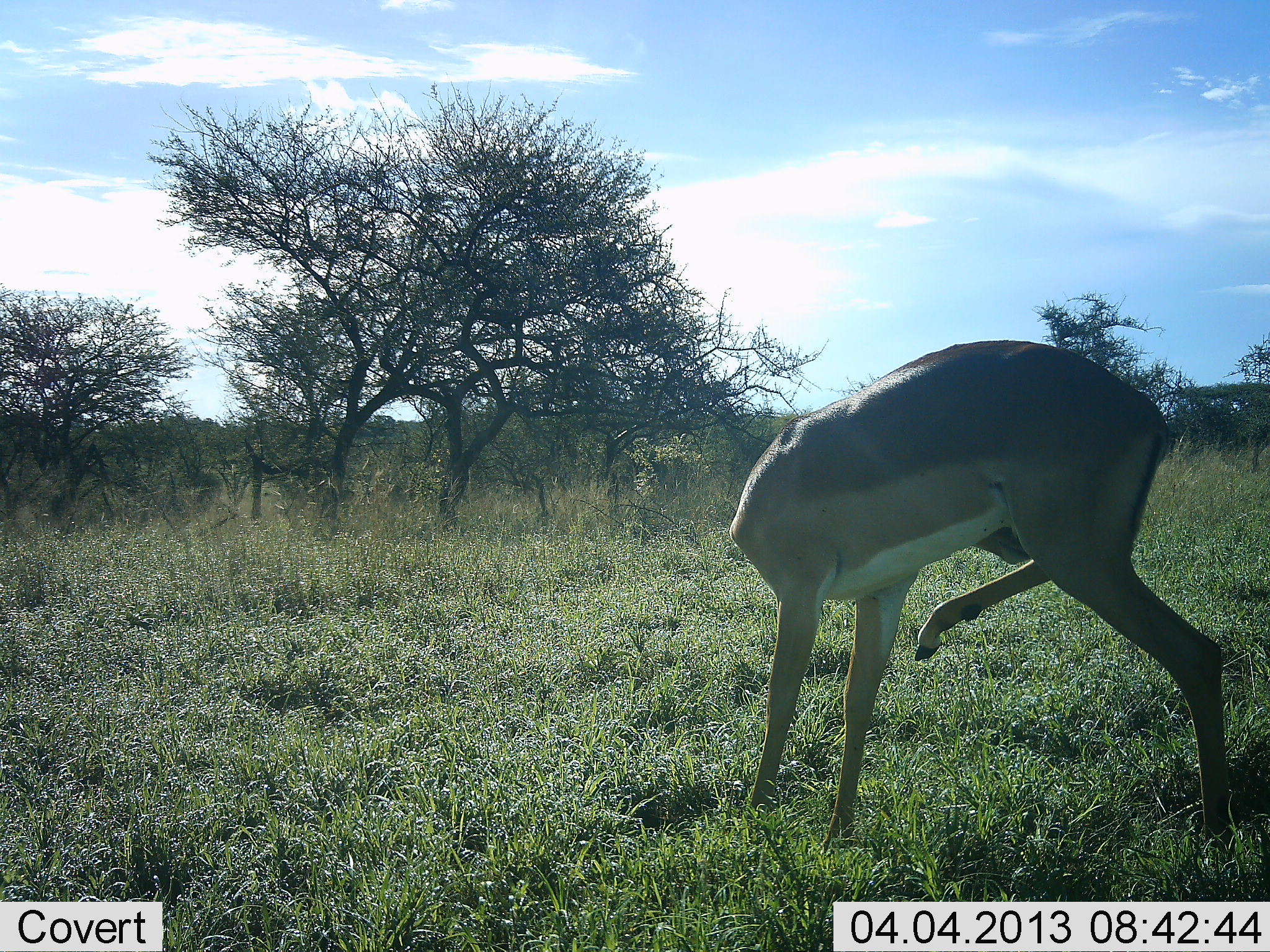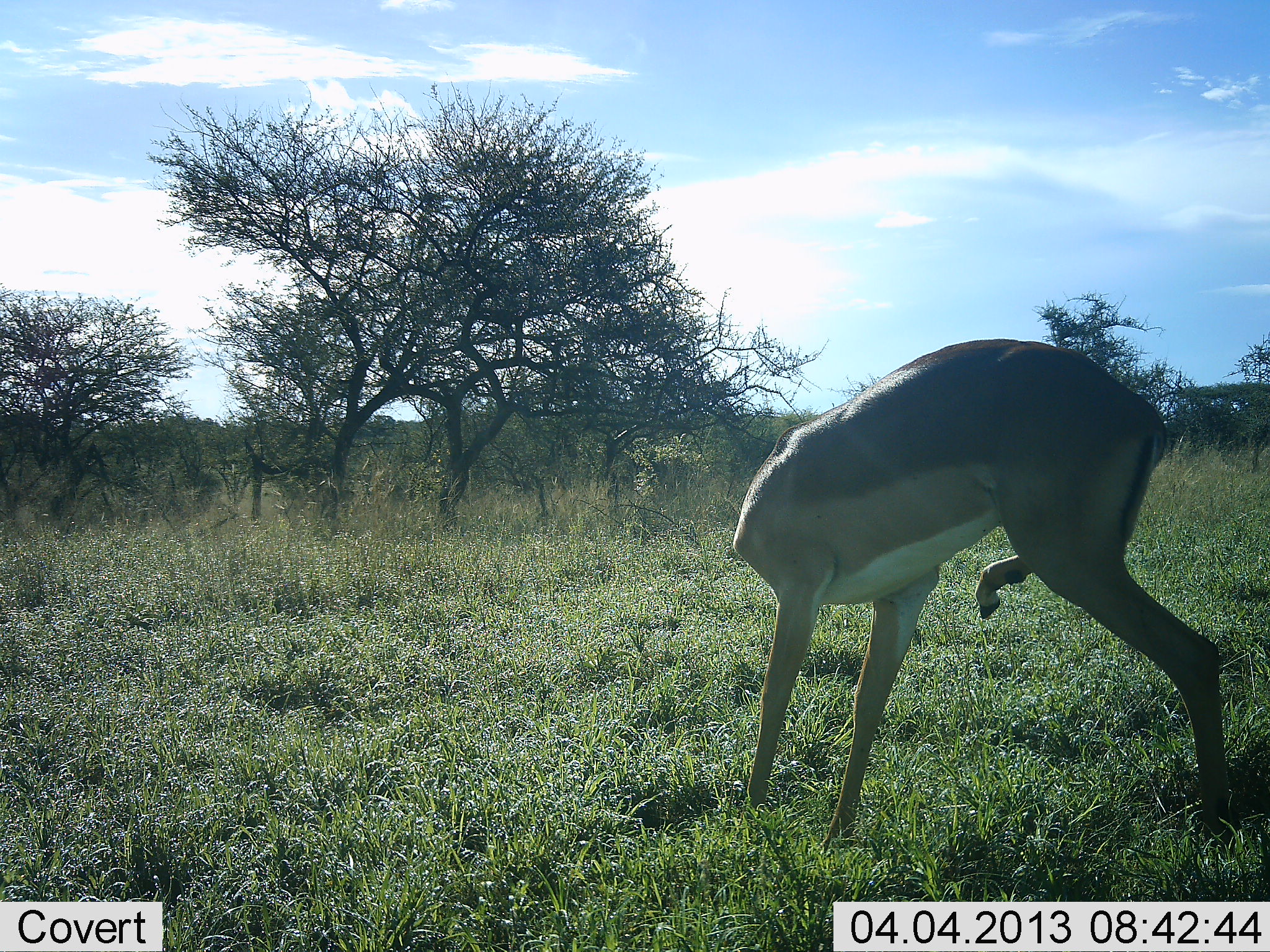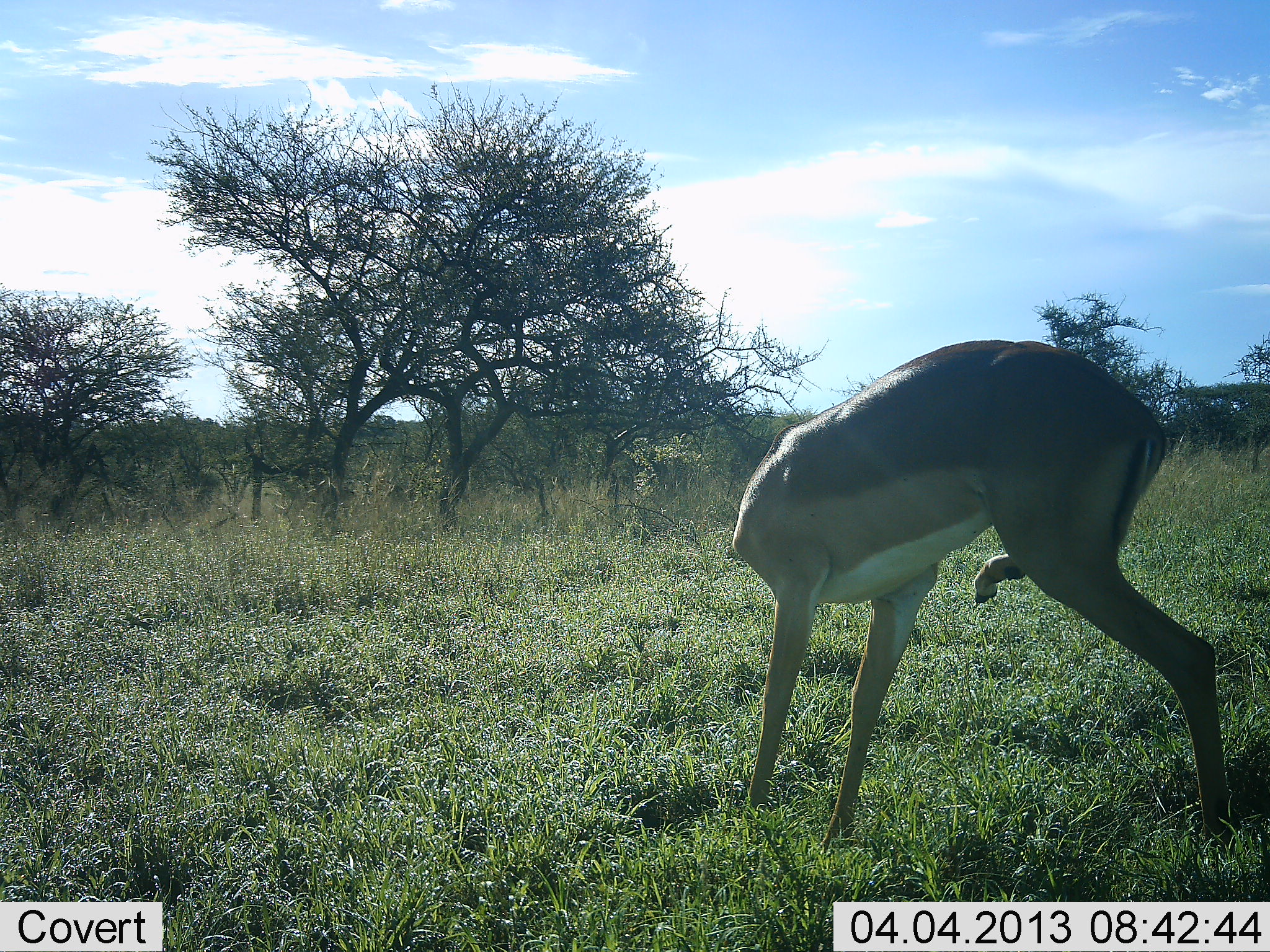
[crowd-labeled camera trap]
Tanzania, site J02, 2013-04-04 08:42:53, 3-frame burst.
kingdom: Animalia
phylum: Chordata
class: Mammalia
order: Artiodactyla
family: Bovidae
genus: Aepyceros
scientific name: Aepyceros melampus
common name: impala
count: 1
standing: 75%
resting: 0%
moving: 25%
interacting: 8%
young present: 0%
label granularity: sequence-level